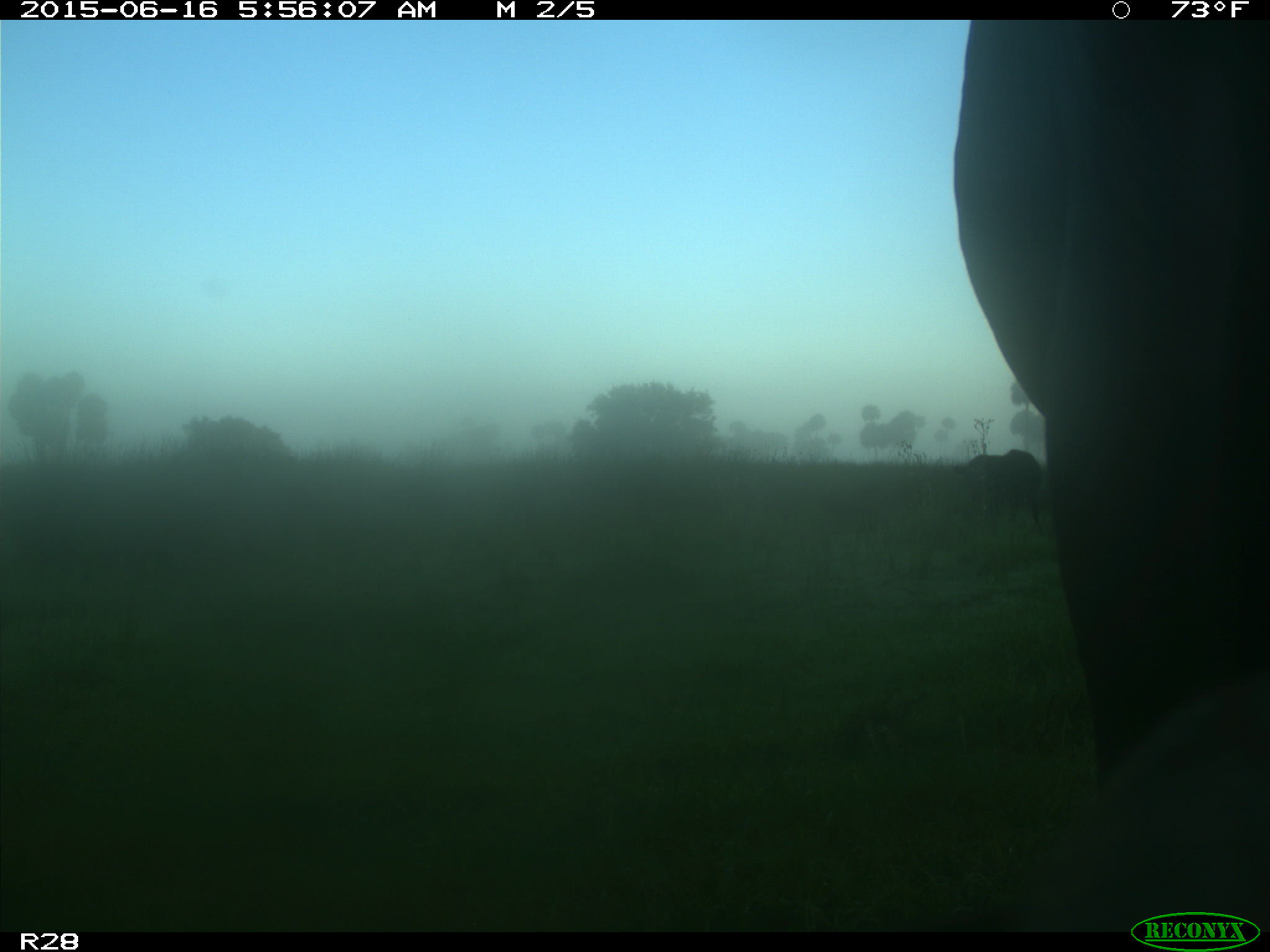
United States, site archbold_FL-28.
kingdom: Animalia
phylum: Chordata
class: Mammalia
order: Artiodactyla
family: Bovidae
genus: Bos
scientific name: Bos taurus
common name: domestic cow